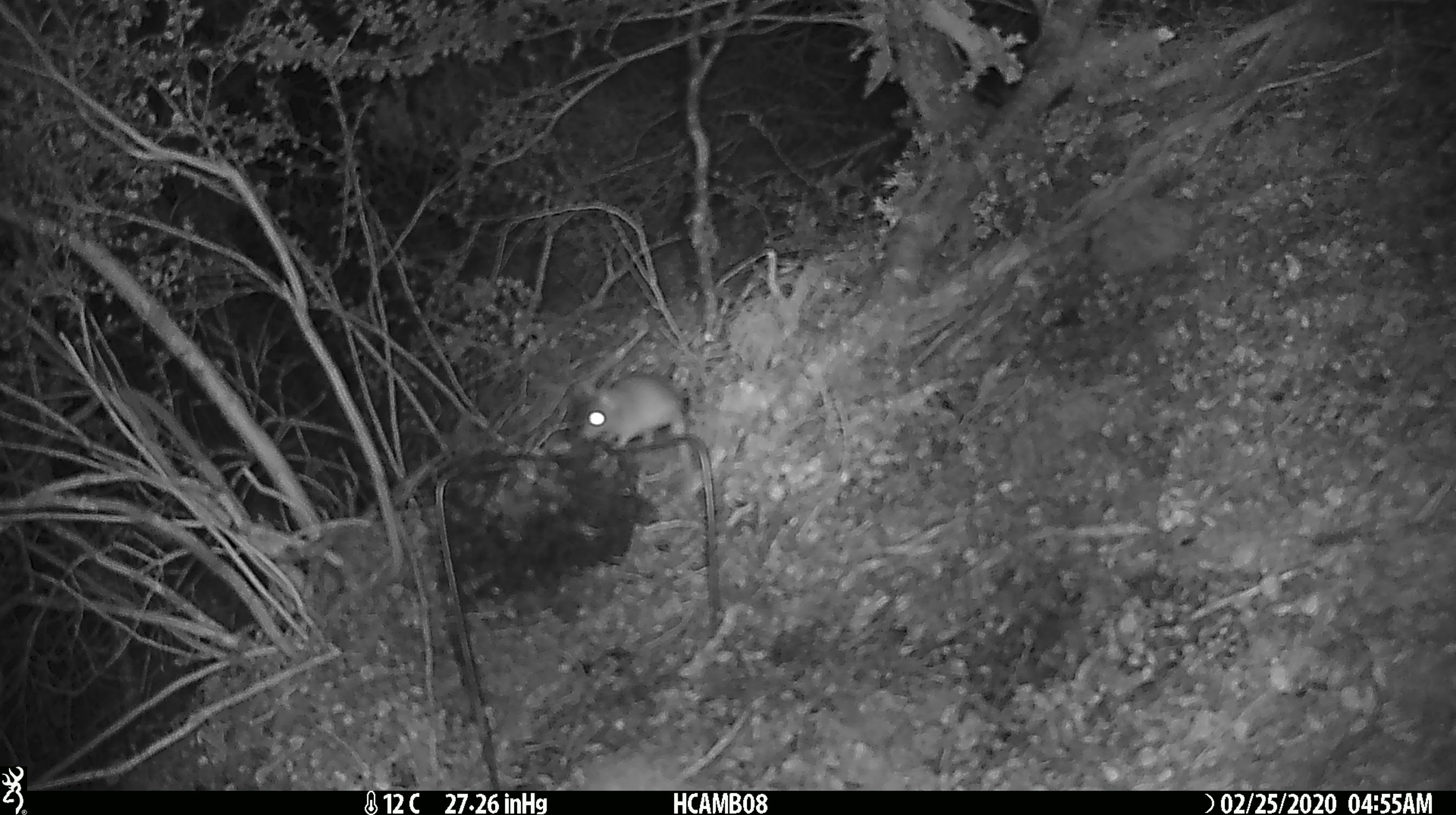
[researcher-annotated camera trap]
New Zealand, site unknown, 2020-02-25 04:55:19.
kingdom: Animalia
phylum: Chordata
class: Mammalia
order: Rodentia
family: Muridae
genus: Mus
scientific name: Mus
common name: mouse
Mouse (Mus).